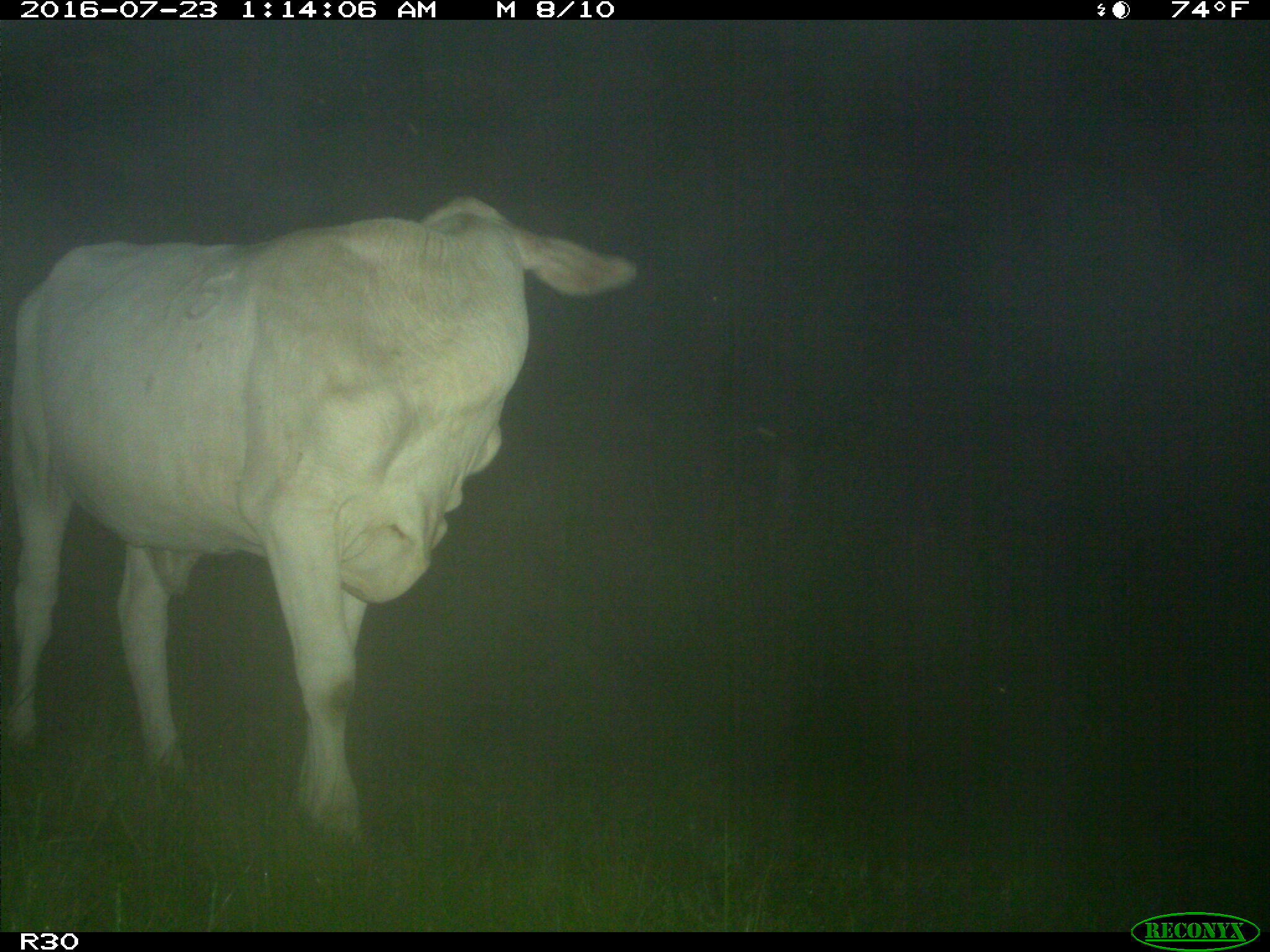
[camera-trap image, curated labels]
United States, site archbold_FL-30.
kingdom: Animalia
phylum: Chordata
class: Mammalia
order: Artiodactyla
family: Bovidae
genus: Bos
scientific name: Bos taurus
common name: domestic cow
Bos taurus (domestic cow).